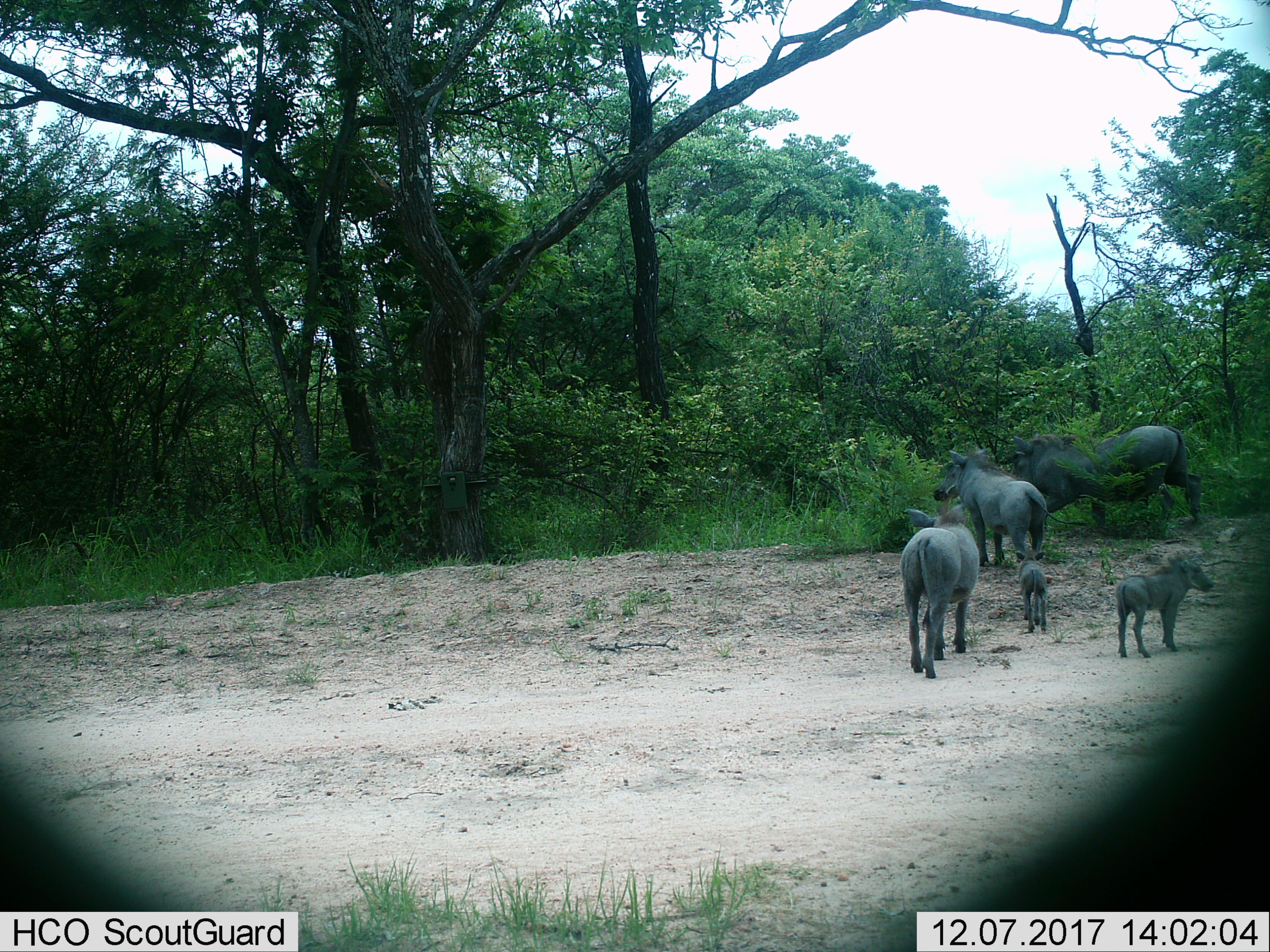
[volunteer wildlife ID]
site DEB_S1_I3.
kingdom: Animalia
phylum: Chordata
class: Mammalia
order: Artiodactyla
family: Suidae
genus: Phacochoerus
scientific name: Phacochoerus africanus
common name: warthog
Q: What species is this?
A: Warthog (Phacochoerus africanus).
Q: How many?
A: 6.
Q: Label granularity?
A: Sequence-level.